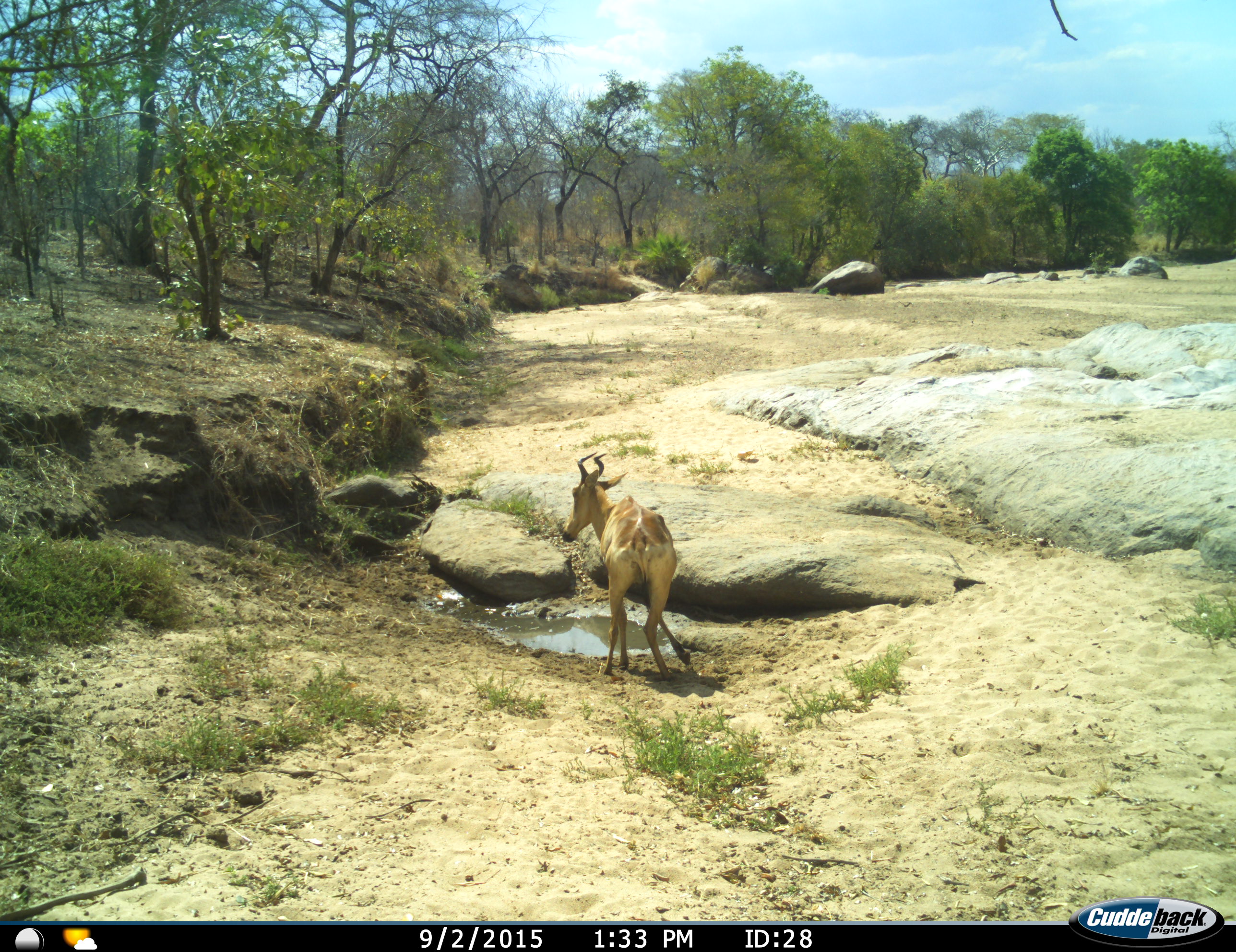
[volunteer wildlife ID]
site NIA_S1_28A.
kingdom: Animalia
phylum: Chordata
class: Mammalia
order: Artiodactyla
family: Bovidae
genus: Alcelaphus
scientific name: Alcelaphus buselaphus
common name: hartebeest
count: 1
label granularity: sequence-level